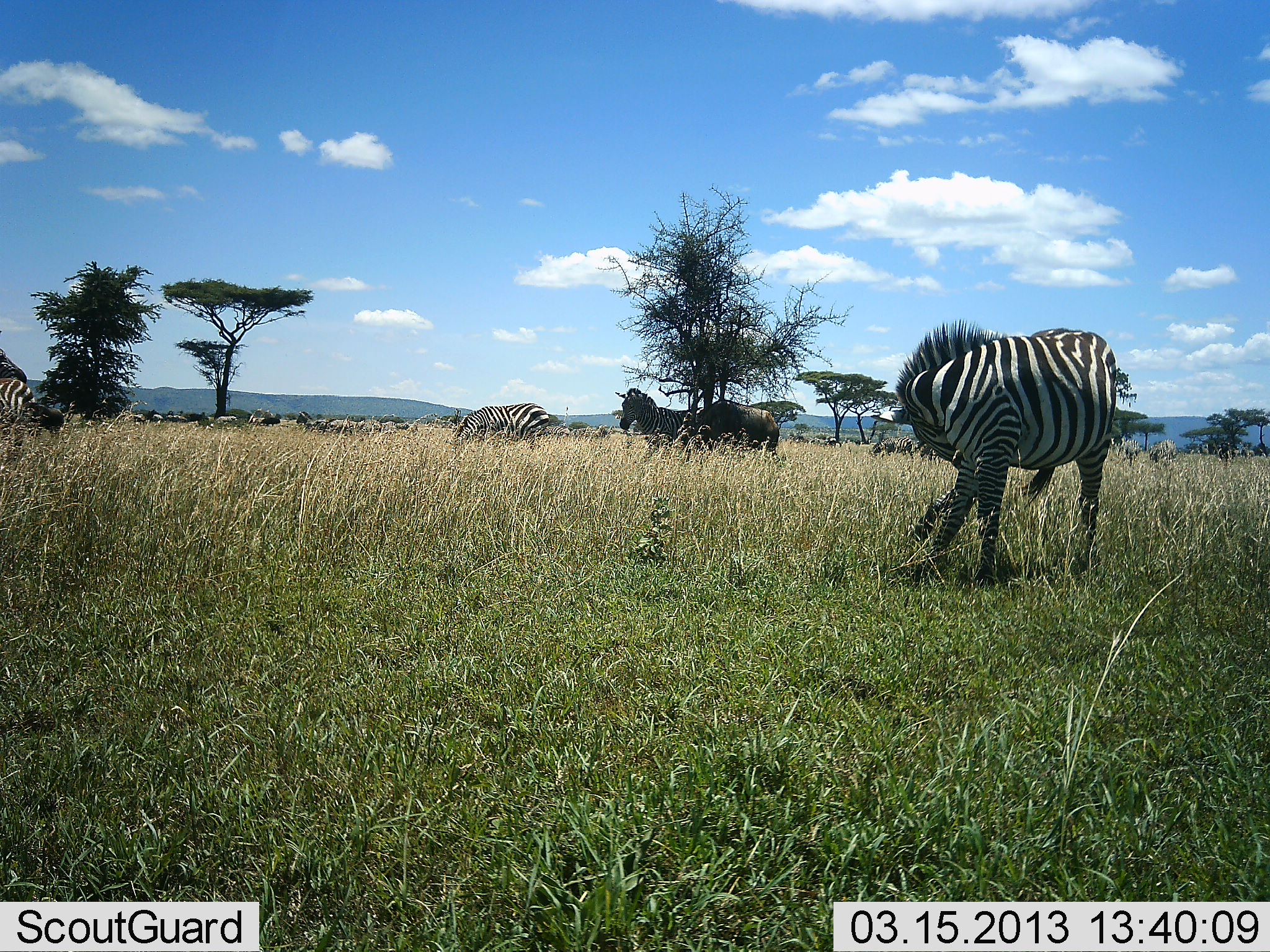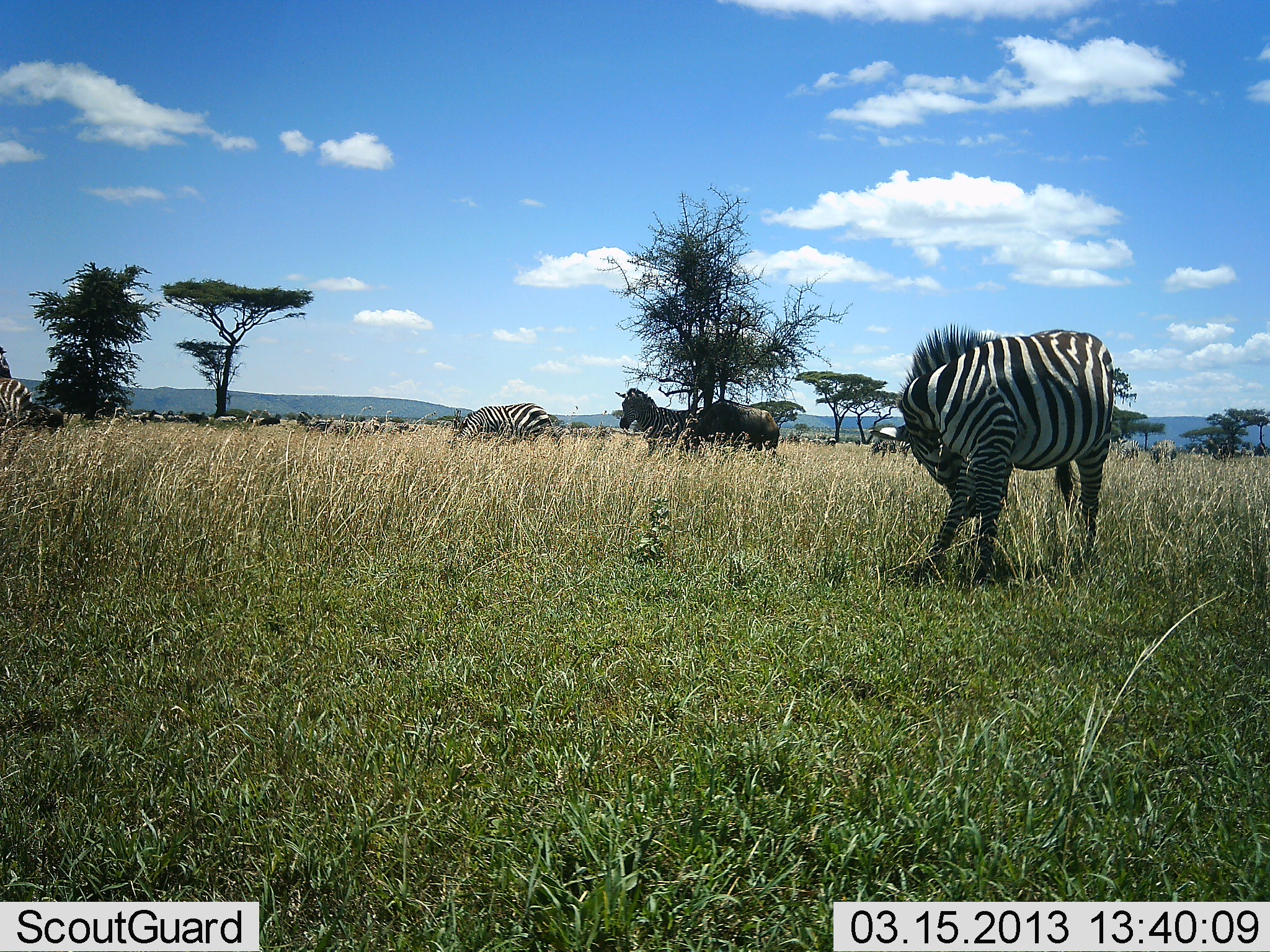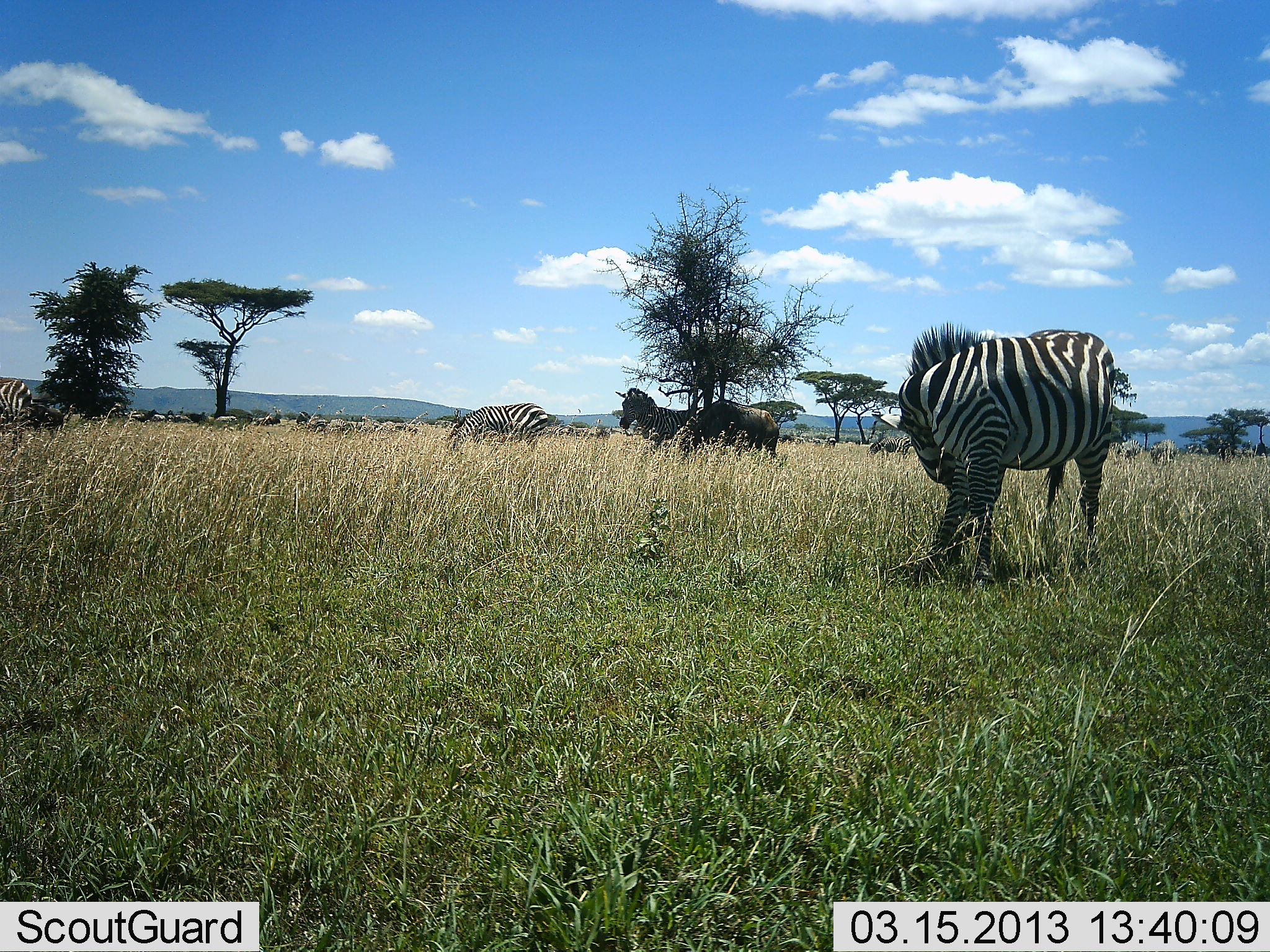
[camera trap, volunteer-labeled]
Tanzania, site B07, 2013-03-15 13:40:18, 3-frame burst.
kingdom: Animalia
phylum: Chordata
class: Mammalia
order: Perissodactyla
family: Equidae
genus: Equus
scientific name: Equus quagga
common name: plains zebra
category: zebra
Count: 4.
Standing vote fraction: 79%.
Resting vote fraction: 9%.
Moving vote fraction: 15%.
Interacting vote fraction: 9%.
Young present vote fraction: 0%.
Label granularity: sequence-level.